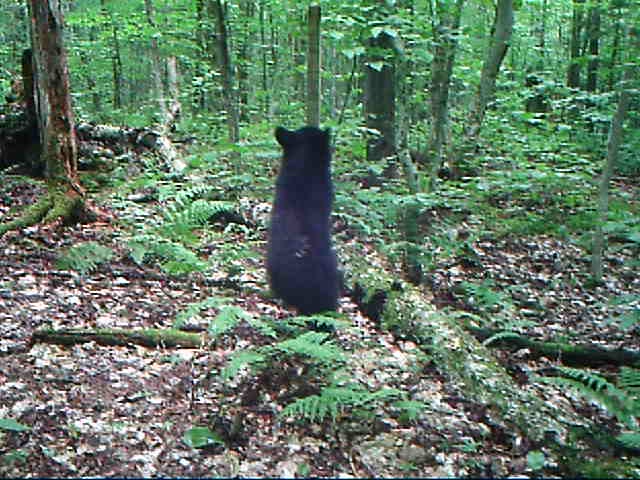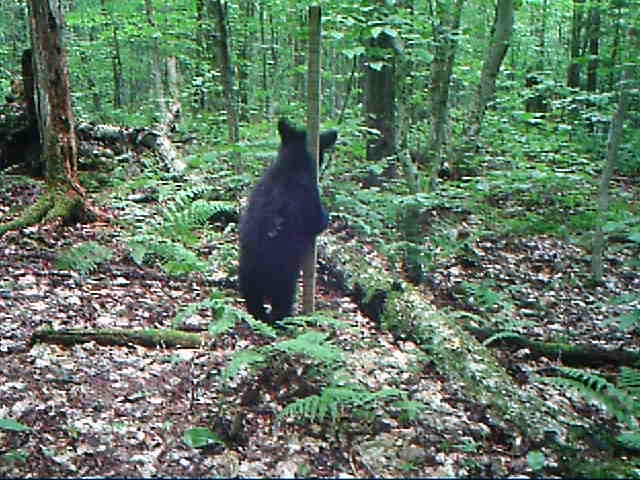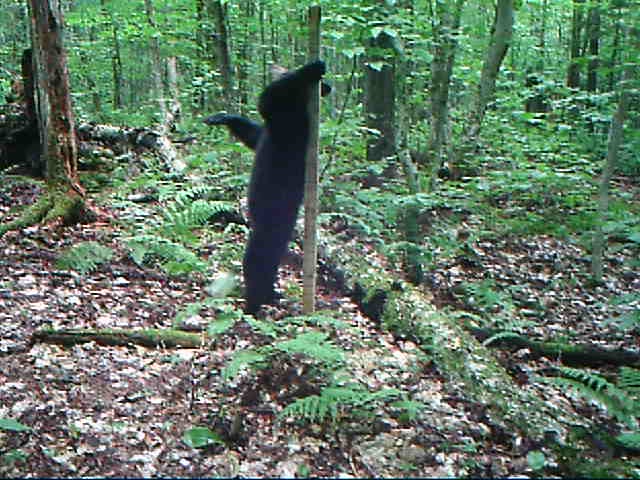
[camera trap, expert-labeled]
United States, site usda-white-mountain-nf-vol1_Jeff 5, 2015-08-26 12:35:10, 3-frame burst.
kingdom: Animalia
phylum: Chordata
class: Mammalia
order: Carnivora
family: Ursidae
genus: Ursus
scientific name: Ursus americanus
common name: black bear